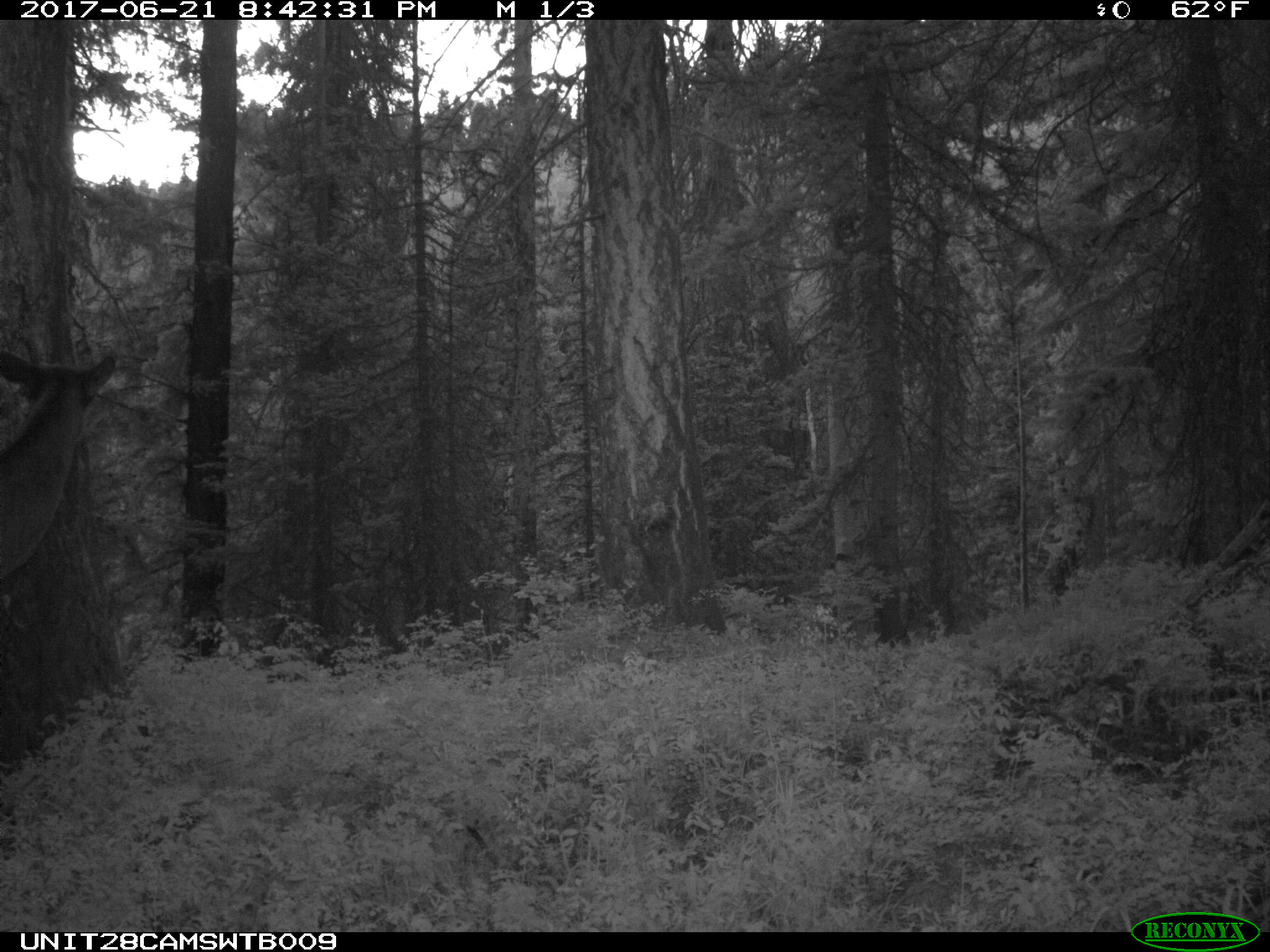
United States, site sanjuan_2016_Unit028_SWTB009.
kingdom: Animalia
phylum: Chordata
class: Mammalia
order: Artiodactyla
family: Cervidae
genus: Cervus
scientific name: Cervus elaphus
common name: red deer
Cervus elaphus (red deer).